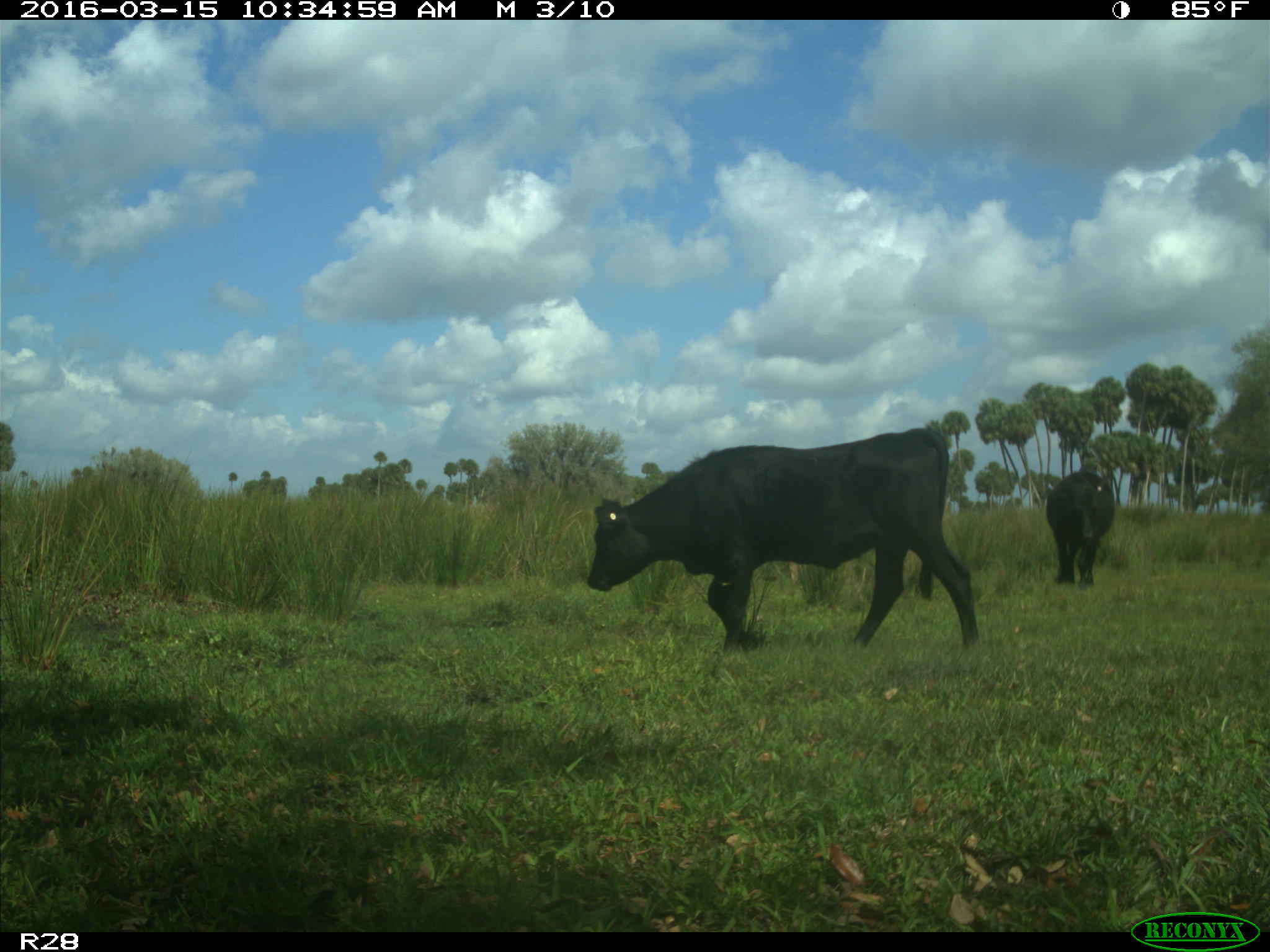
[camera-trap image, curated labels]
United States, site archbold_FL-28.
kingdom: Animalia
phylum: Chordata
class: Mammalia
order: Artiodactyla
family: Bovidae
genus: Bos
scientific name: Bos taurus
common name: domestic cow